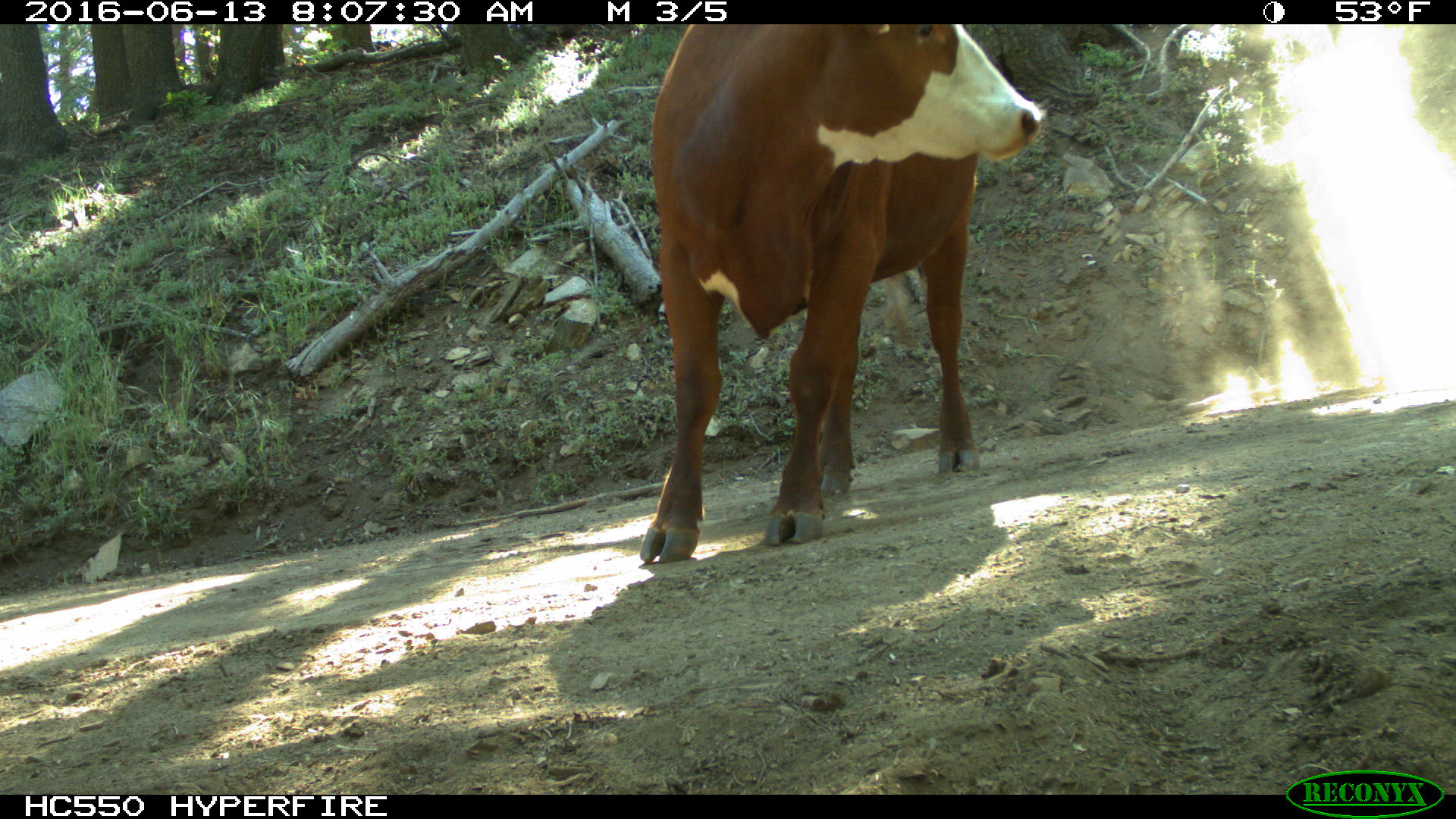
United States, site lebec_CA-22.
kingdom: Animalia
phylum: Chordata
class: Mammalia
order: Artiodactyla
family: Bovidae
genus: Bos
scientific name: Bos taurus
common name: domestic cow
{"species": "Bos taurus (domestic cow)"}